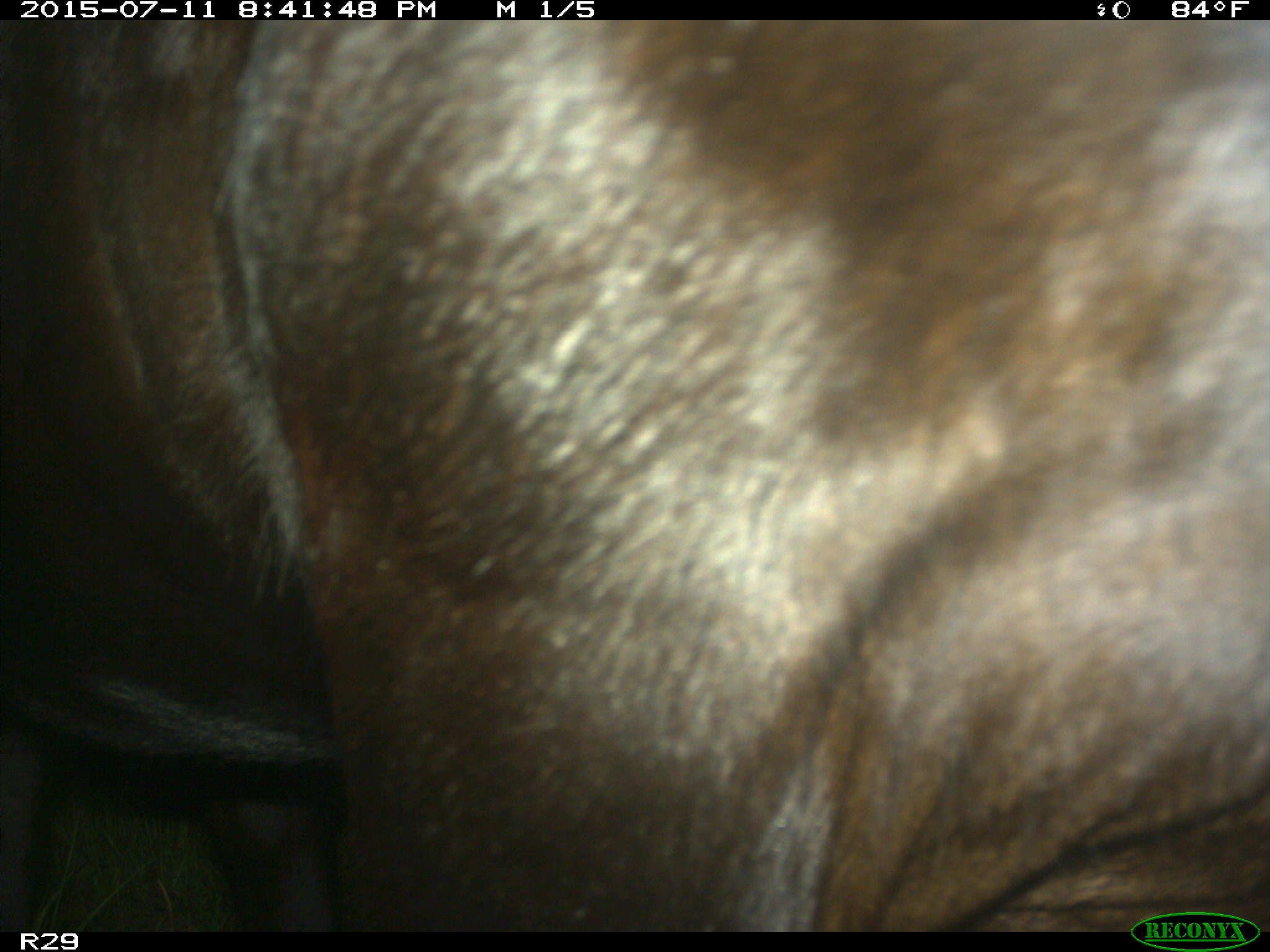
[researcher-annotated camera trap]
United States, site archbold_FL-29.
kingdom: Animalia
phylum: Chordata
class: Mammalia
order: Artiodactyla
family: Bovidae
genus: Bos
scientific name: Bos taurus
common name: domestic cow